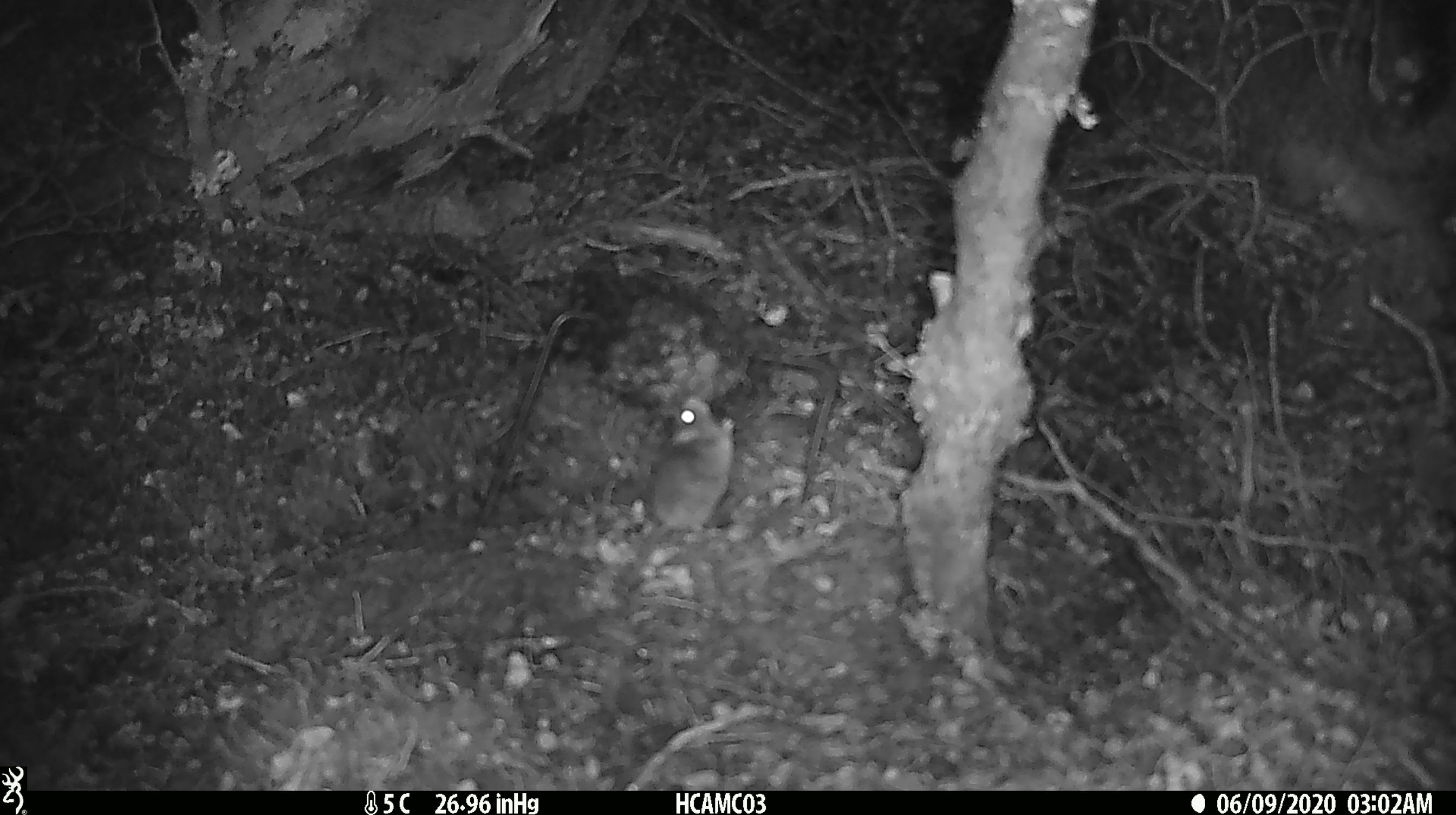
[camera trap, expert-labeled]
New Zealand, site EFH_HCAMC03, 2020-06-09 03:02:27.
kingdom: Animalia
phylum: Chordata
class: Mammalia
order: Rodentia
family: Muridae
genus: Mus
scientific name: Mus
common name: mouse